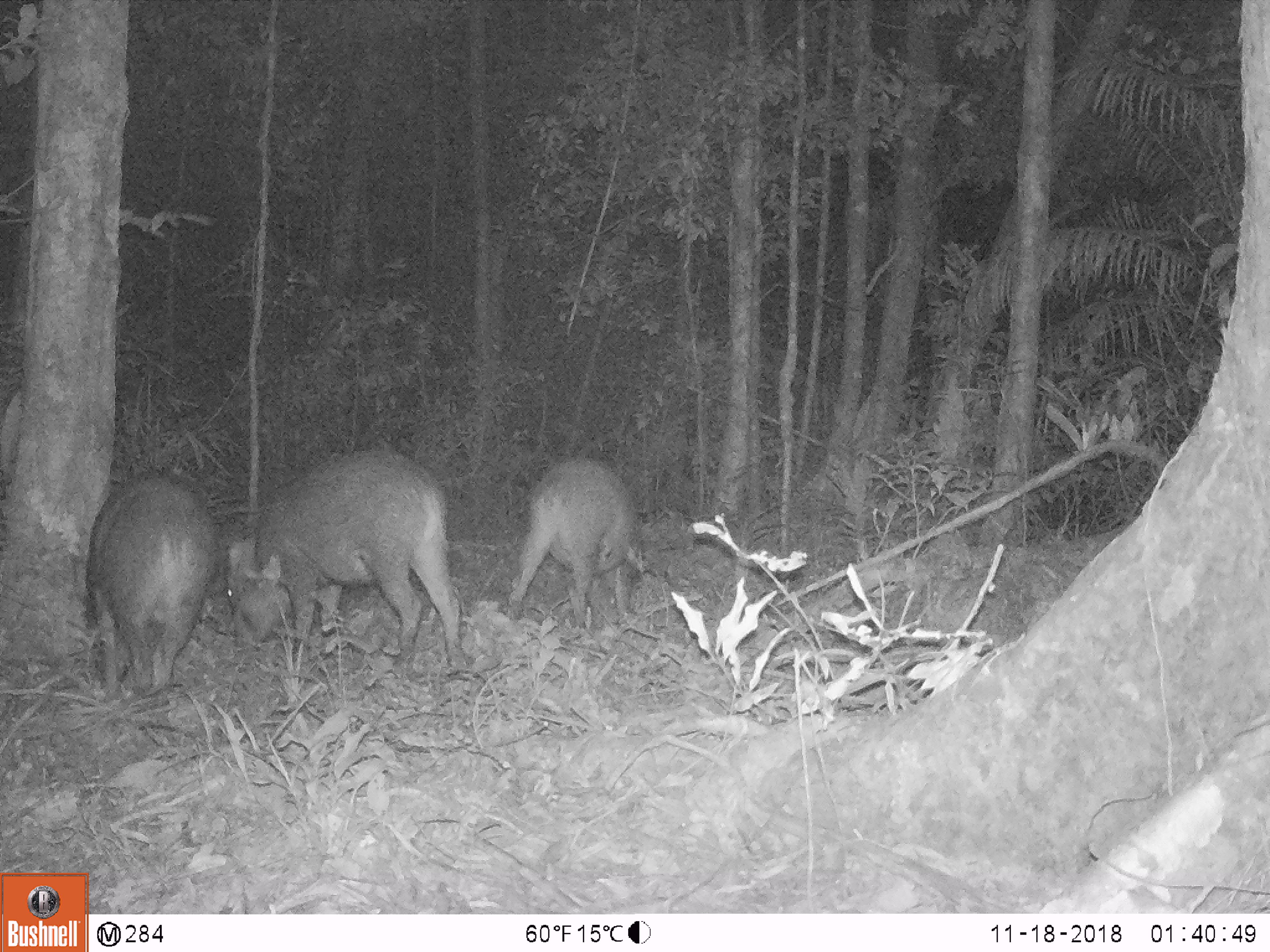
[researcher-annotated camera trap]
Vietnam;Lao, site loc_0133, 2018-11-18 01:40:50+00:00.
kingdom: Animalia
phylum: Chordata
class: Mammalia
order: Artiodactyla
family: Suidae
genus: Sus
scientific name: Sus scrofa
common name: eurasian wild pig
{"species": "eurasian wild pig (Sus scrofa)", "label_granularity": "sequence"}